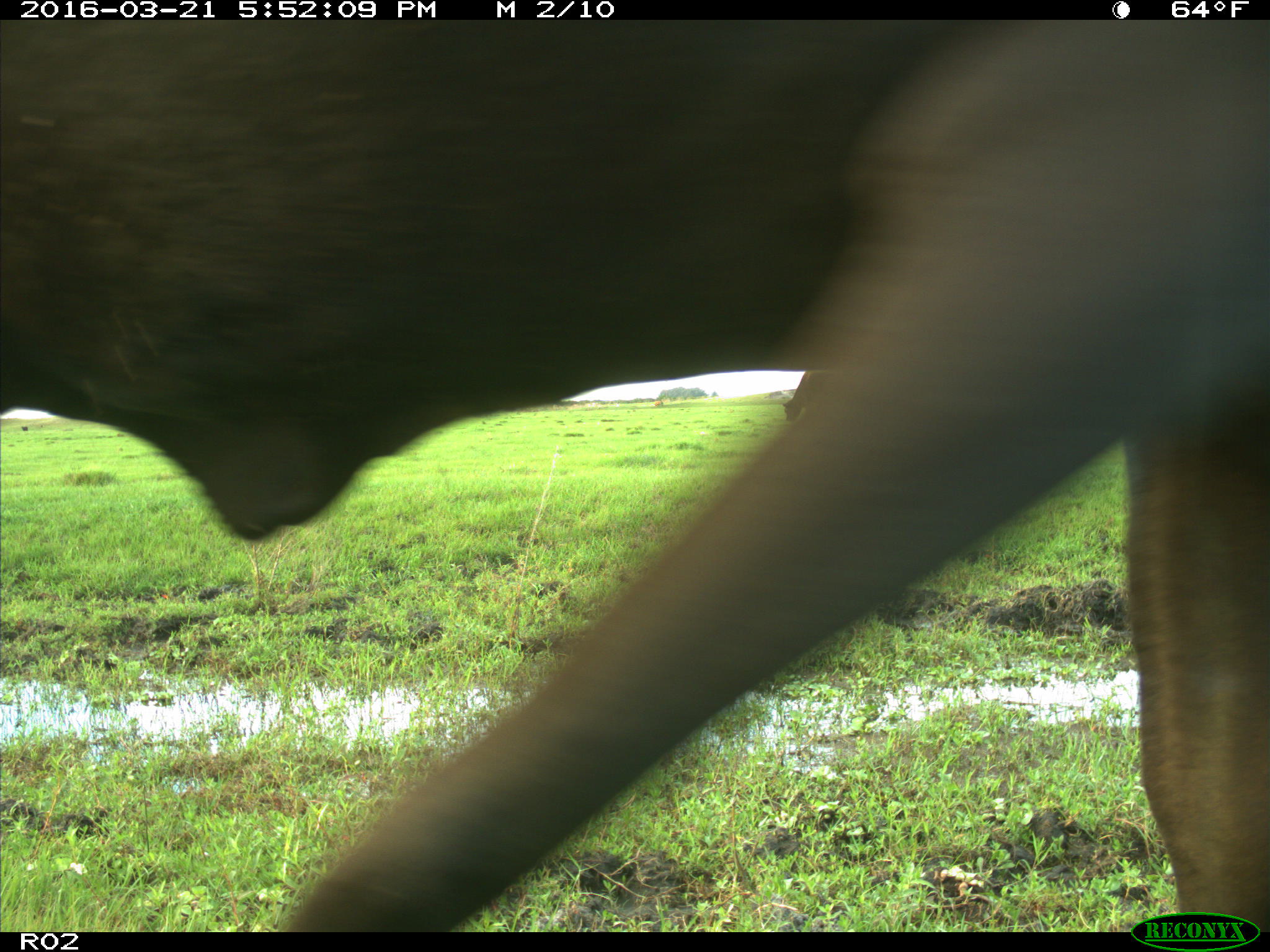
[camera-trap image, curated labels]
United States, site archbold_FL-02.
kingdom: Animalia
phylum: Chordata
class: Mammalia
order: Artiodactyla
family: Bovidae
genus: Bos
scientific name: Bos taurus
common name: domestic cow